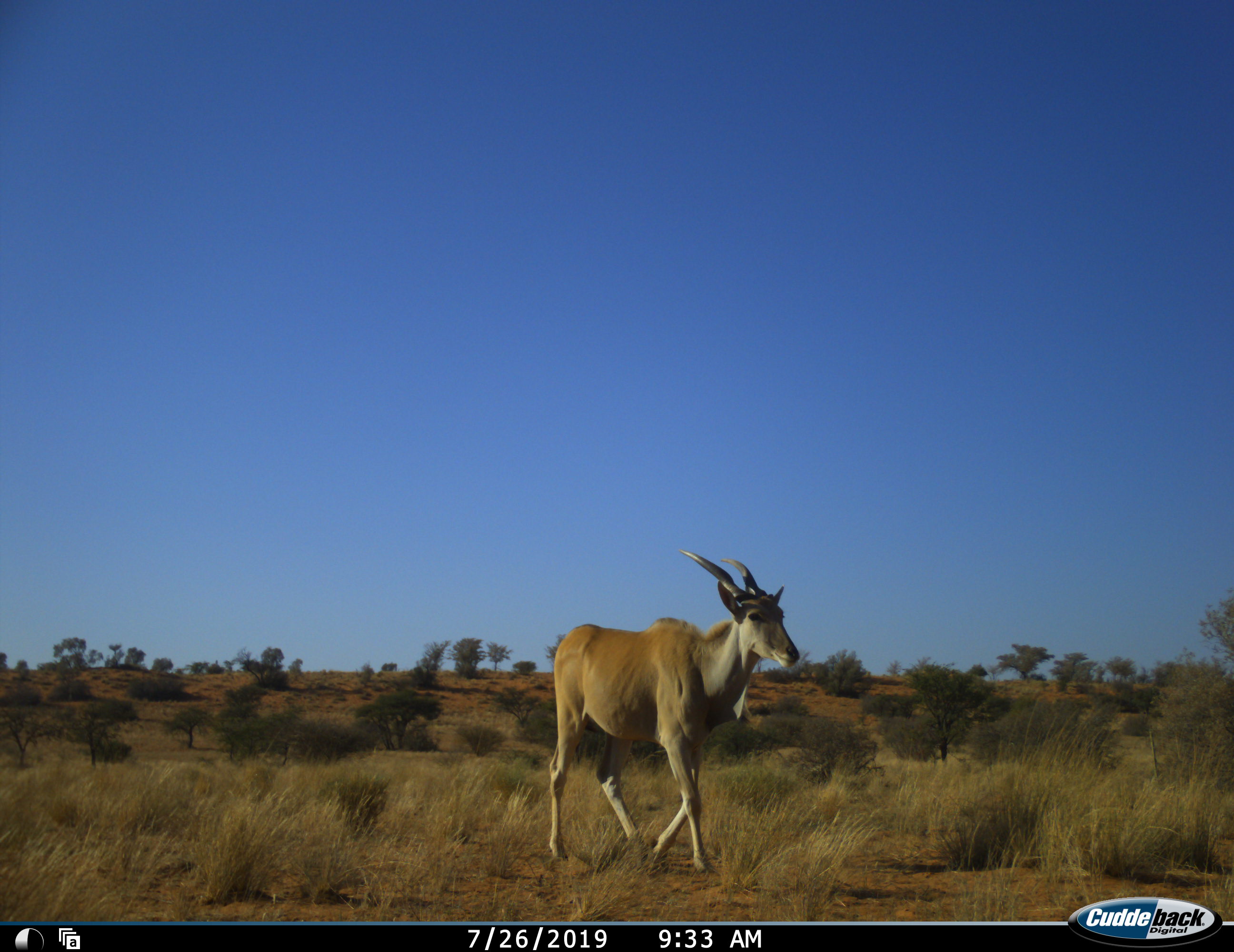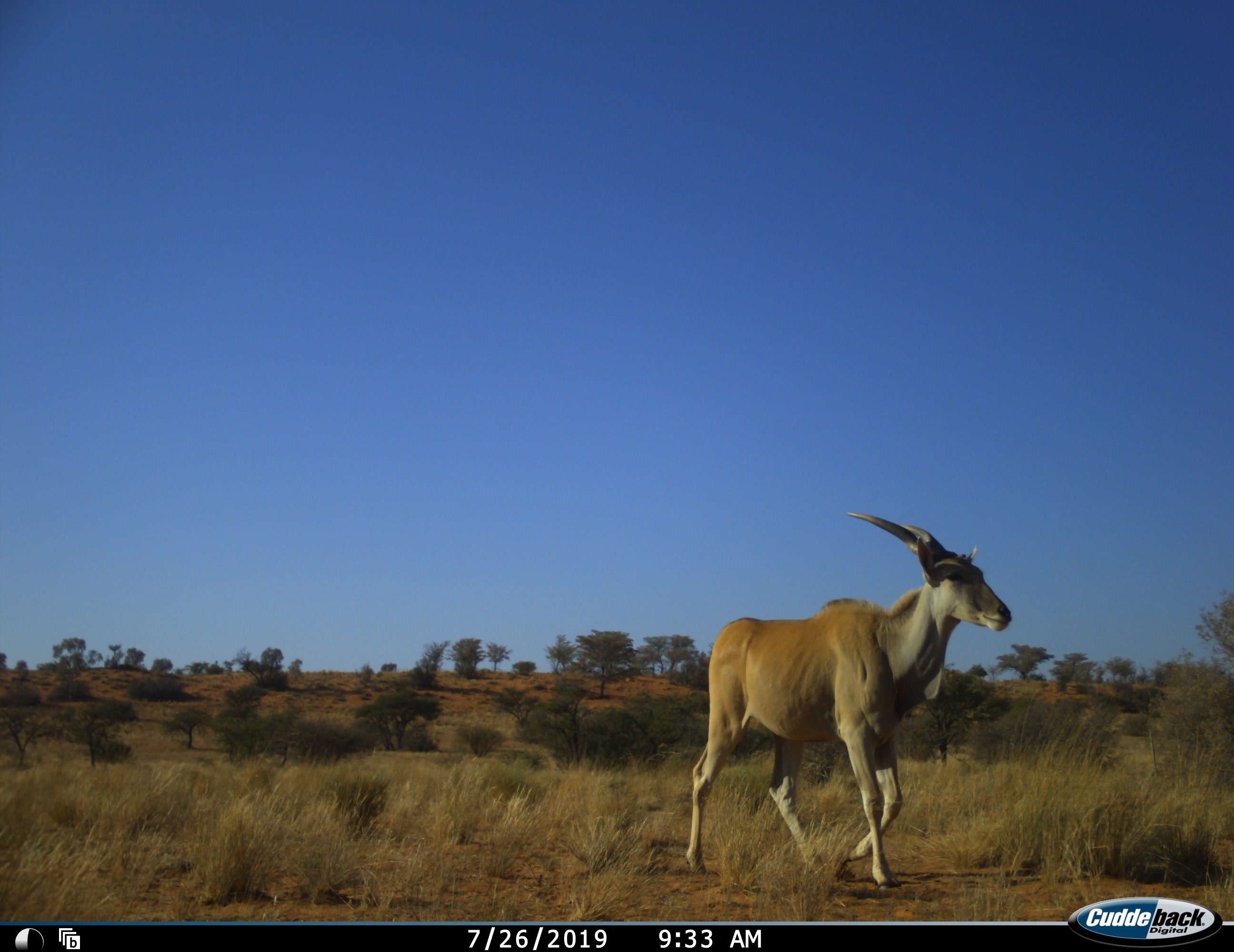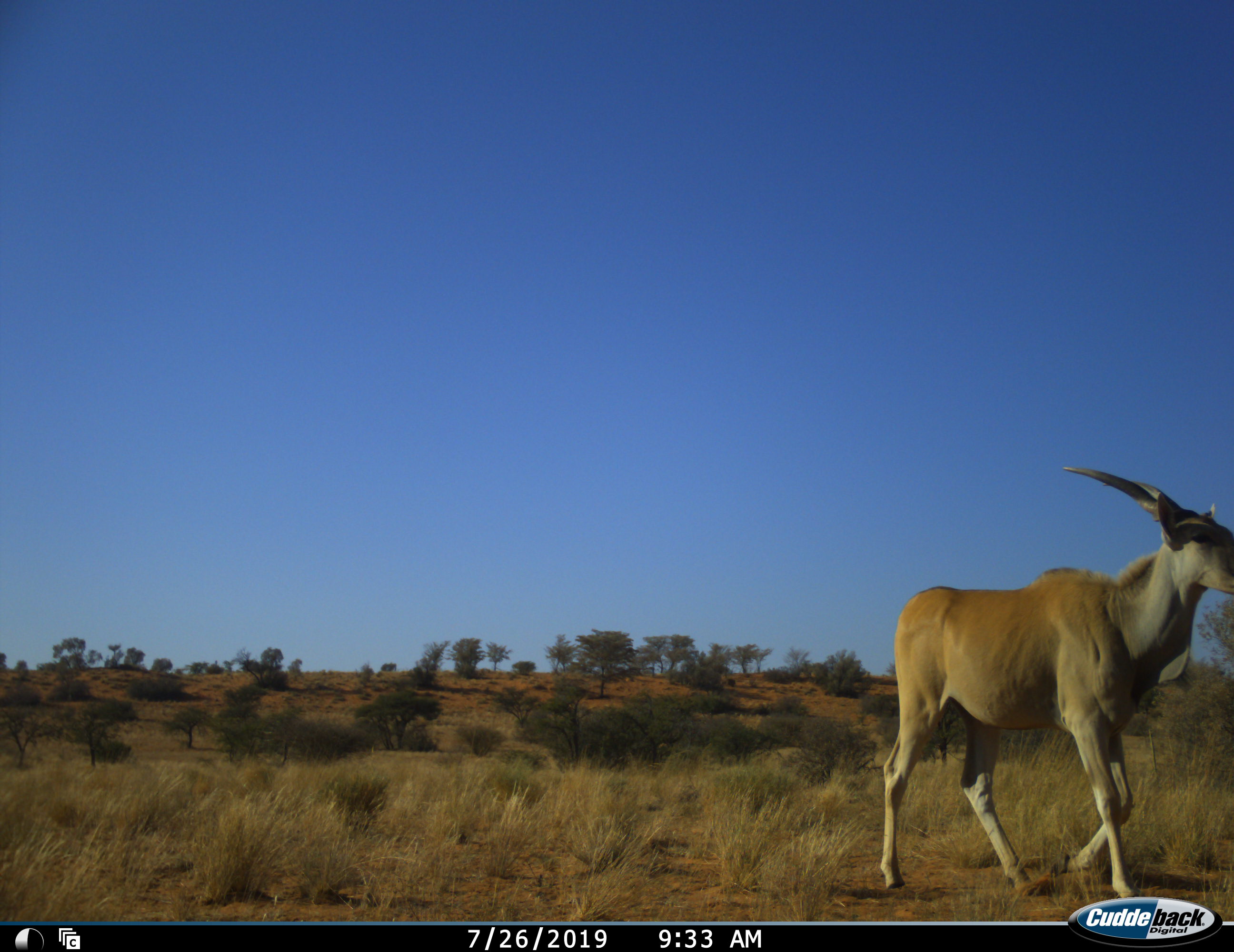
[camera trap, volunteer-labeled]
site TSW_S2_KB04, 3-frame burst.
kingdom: Animalia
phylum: Chordata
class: Mammalia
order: Artiodactyla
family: Bovidae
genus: Tragelaphus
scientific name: Tragelaphus oryx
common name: eland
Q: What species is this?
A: Eland (Tragelaphus oryx).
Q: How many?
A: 1.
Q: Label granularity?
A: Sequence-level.